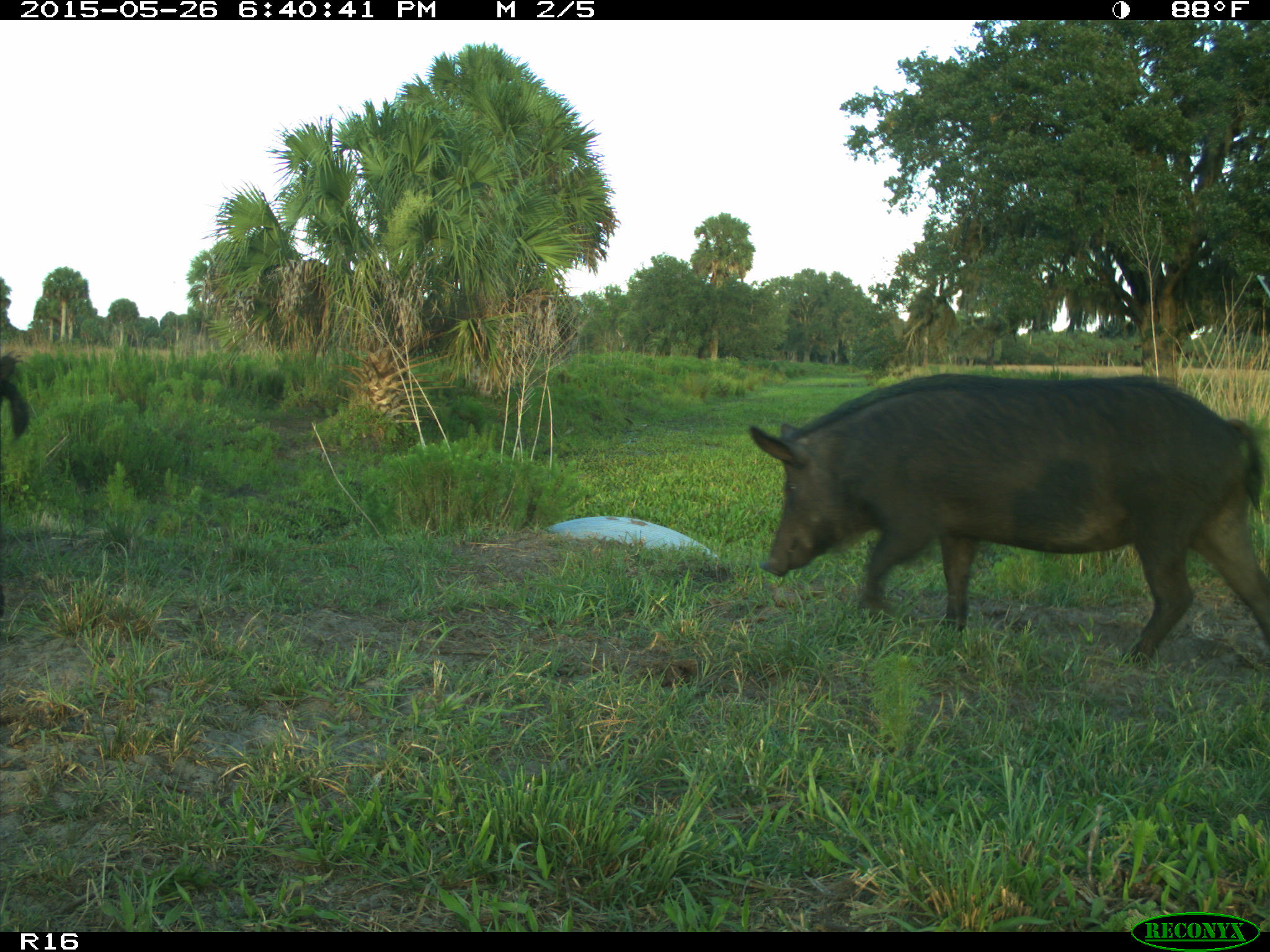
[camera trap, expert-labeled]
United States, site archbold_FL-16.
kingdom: Animalia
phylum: Chordata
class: Mammalia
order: Artiodactyla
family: Suidae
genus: Sus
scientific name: Sus scrofa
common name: wild boar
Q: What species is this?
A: Sus scrofa (wild boar).